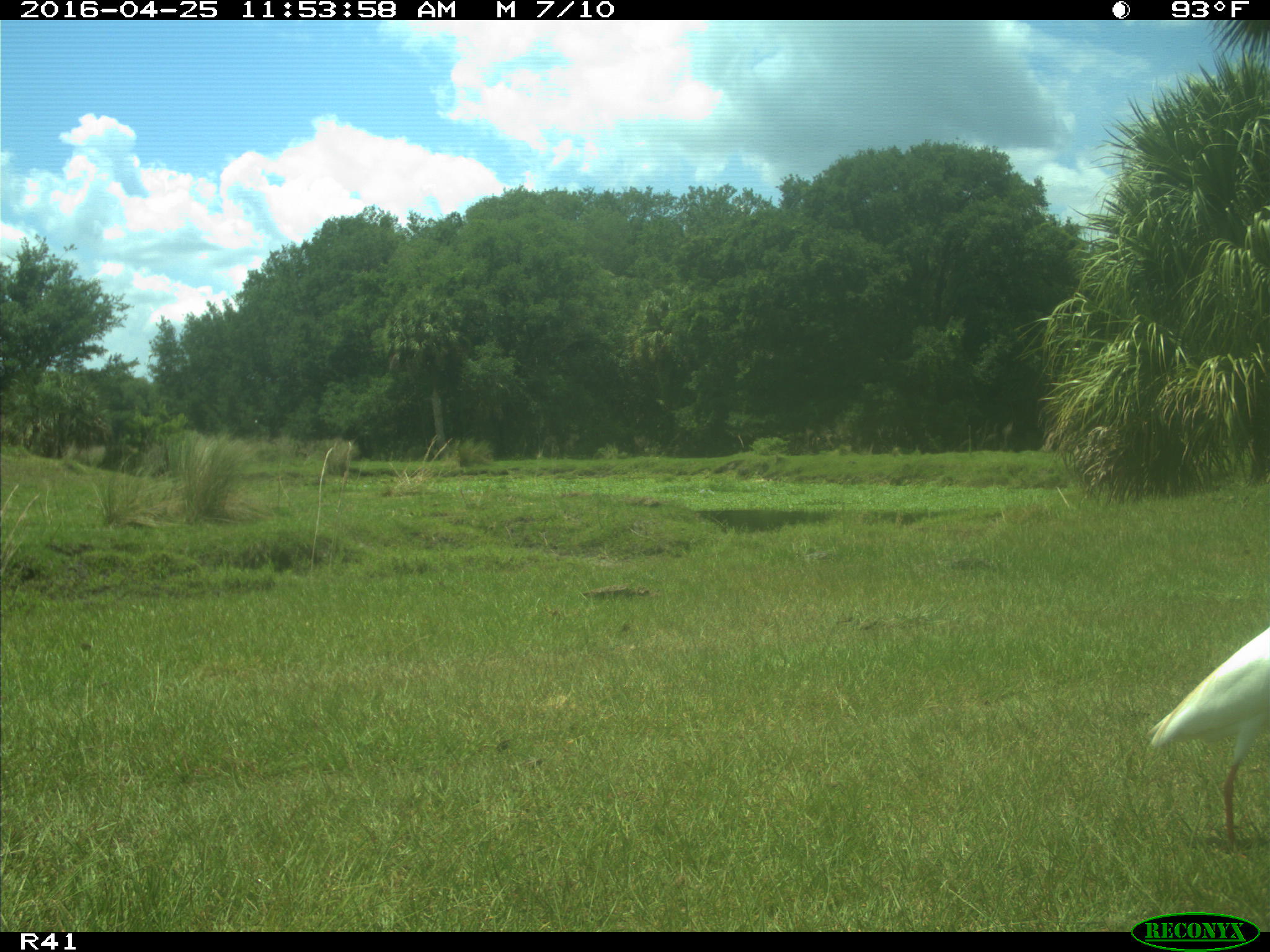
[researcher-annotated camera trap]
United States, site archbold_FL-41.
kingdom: Animalia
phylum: Chordata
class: Aves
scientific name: Aves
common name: birds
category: unidentified bird